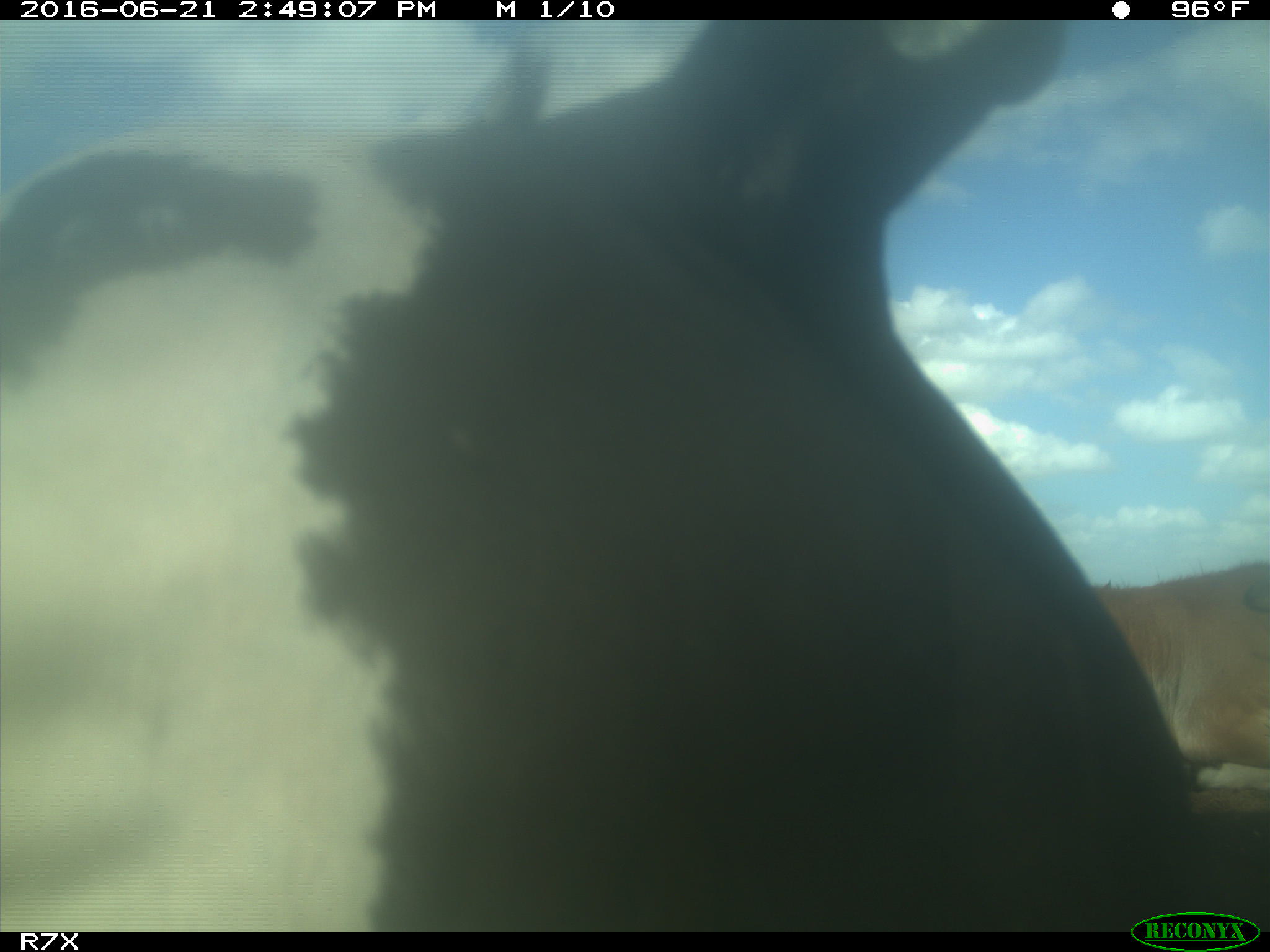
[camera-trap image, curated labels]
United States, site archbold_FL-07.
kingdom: Animalia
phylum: Chordata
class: Mammalia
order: Artiodactyla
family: Bovidae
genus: Bos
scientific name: Bos taurus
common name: domestic cow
Bos taurus (domestic cow).